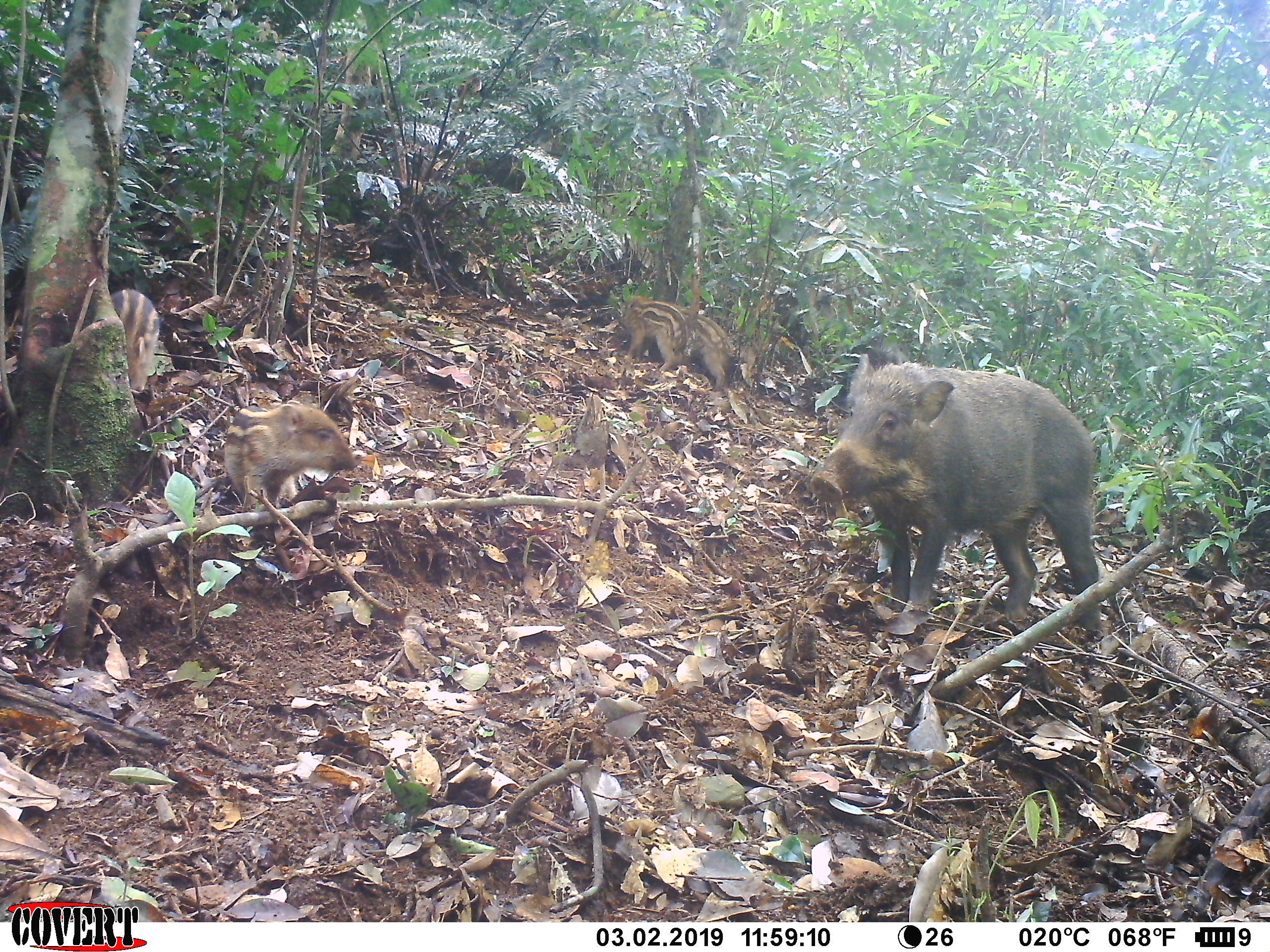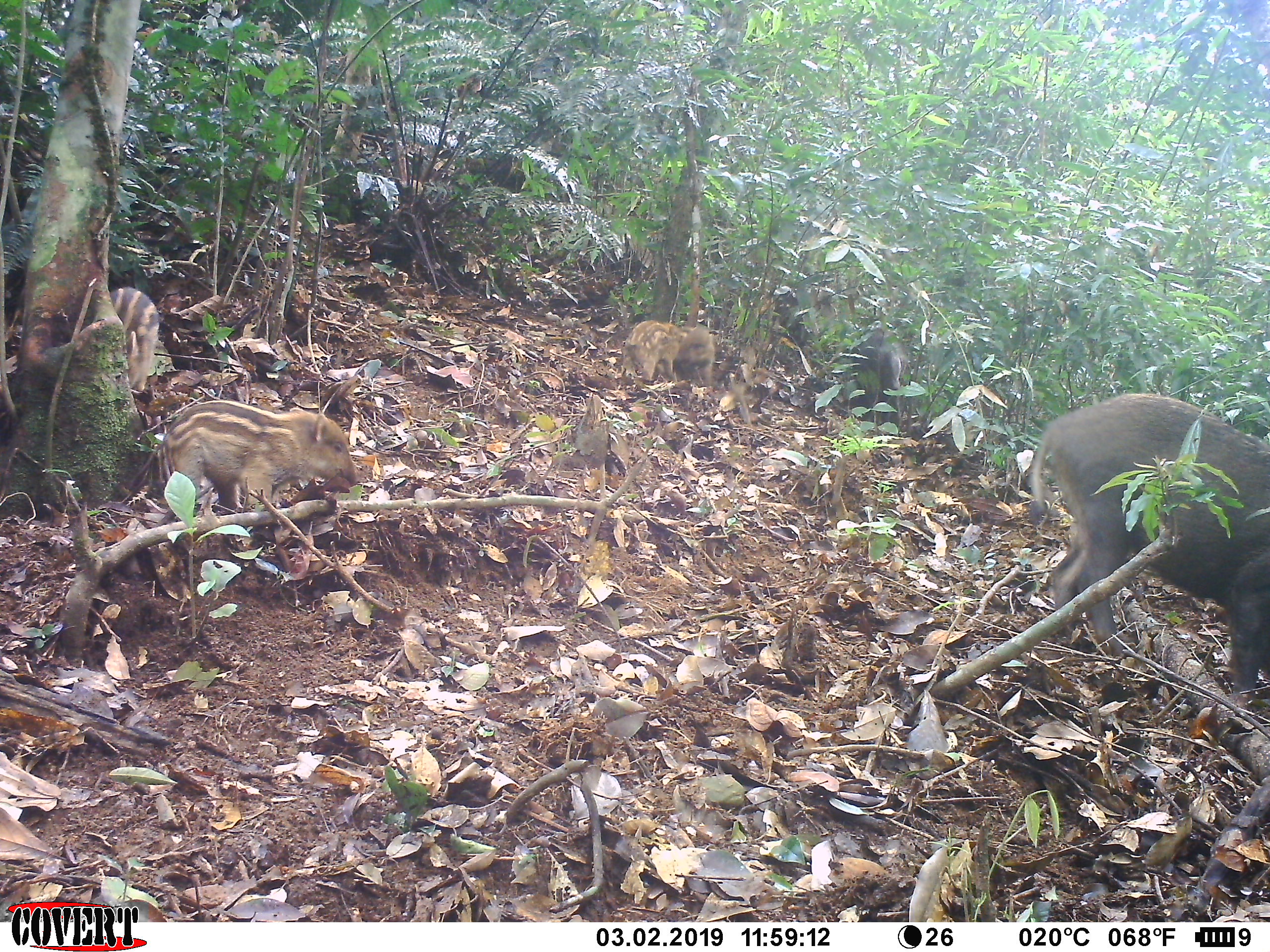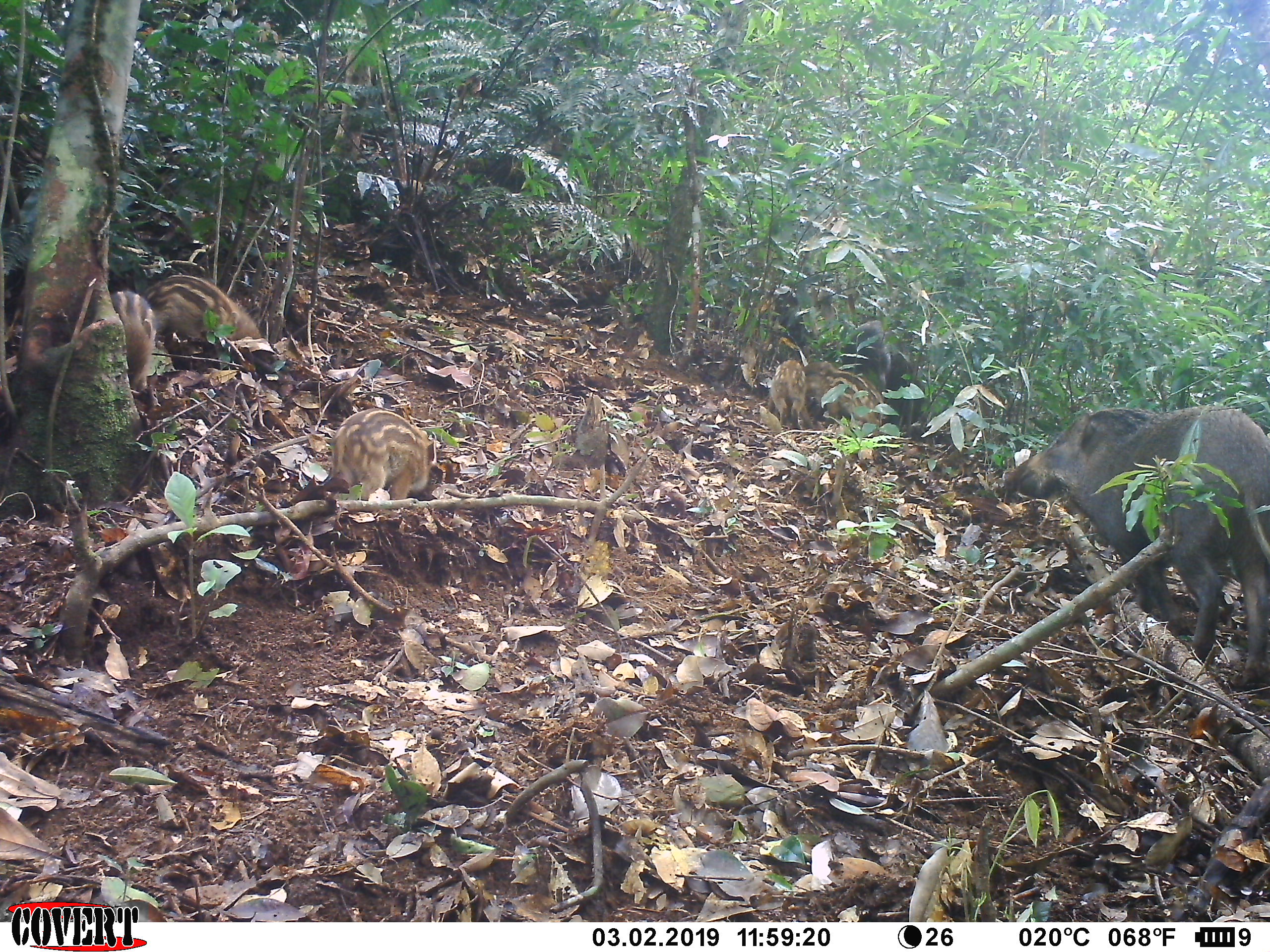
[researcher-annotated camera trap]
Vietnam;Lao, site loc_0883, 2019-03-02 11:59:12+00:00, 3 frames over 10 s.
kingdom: Animalia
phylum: Chordata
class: Mammalia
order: Artiodactyla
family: Suidae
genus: Sus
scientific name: Sus scrofa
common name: eurasian wild pig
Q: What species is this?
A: Eurasian wild pig (Sus scrofa).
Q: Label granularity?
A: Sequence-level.